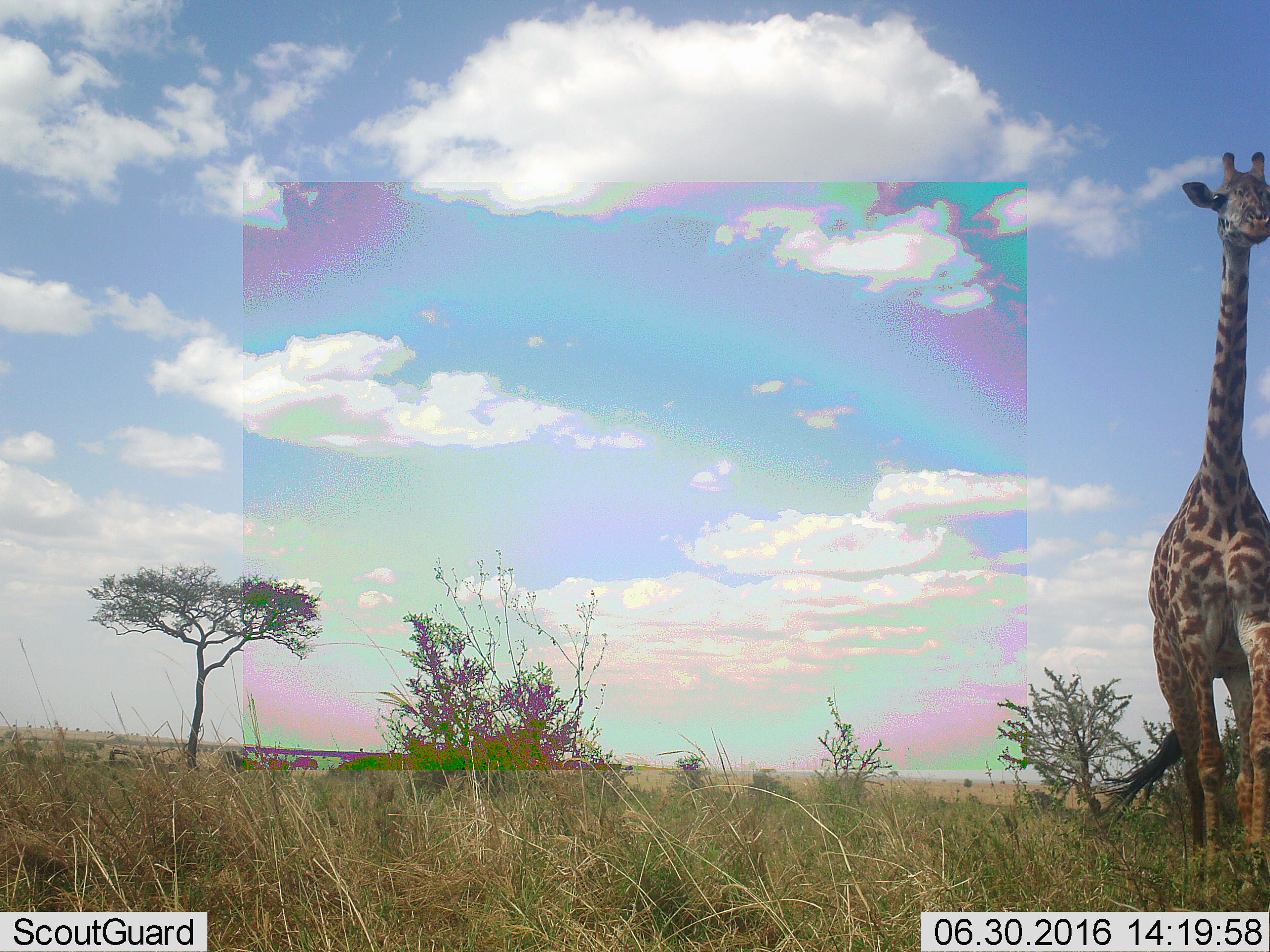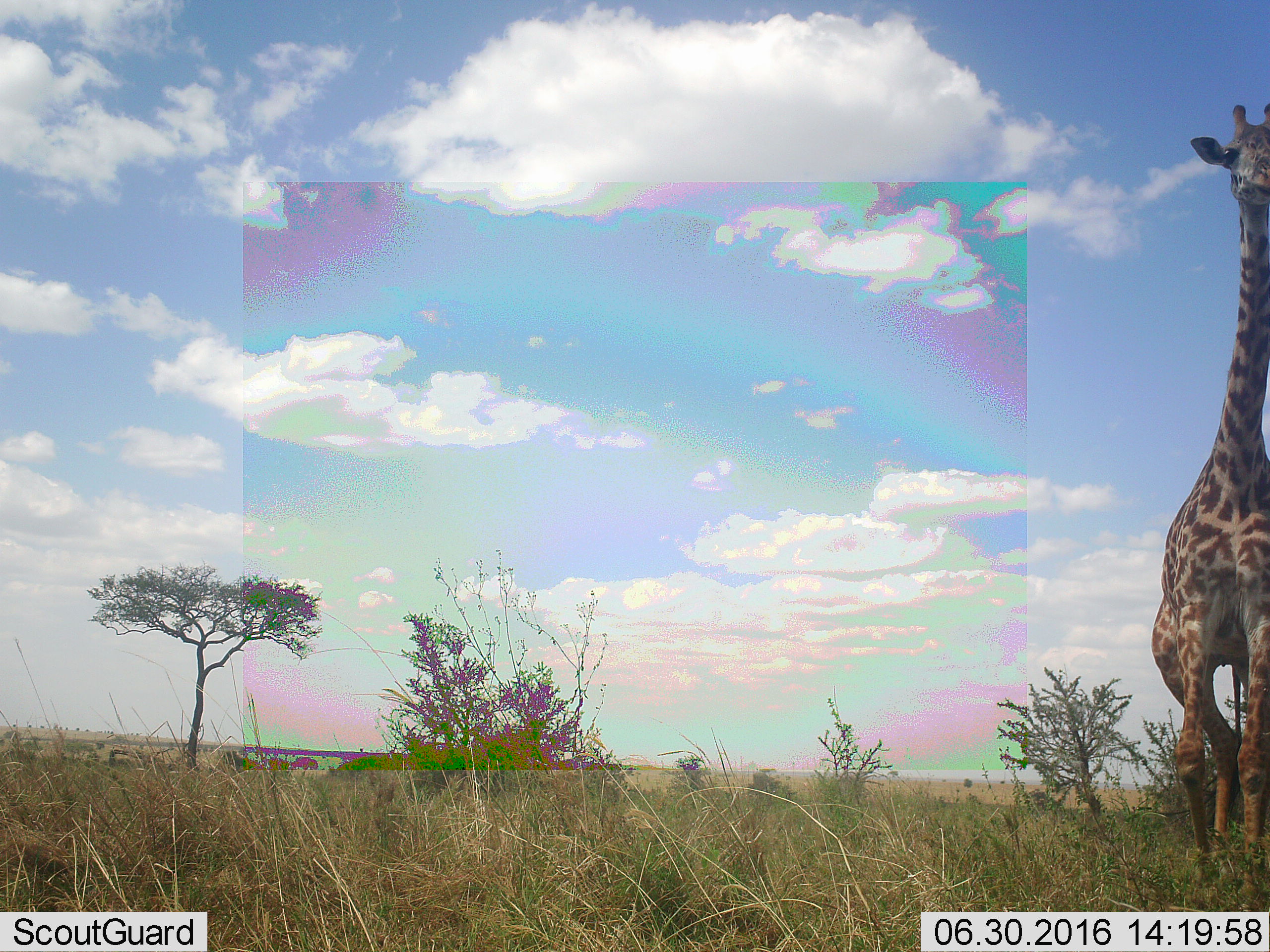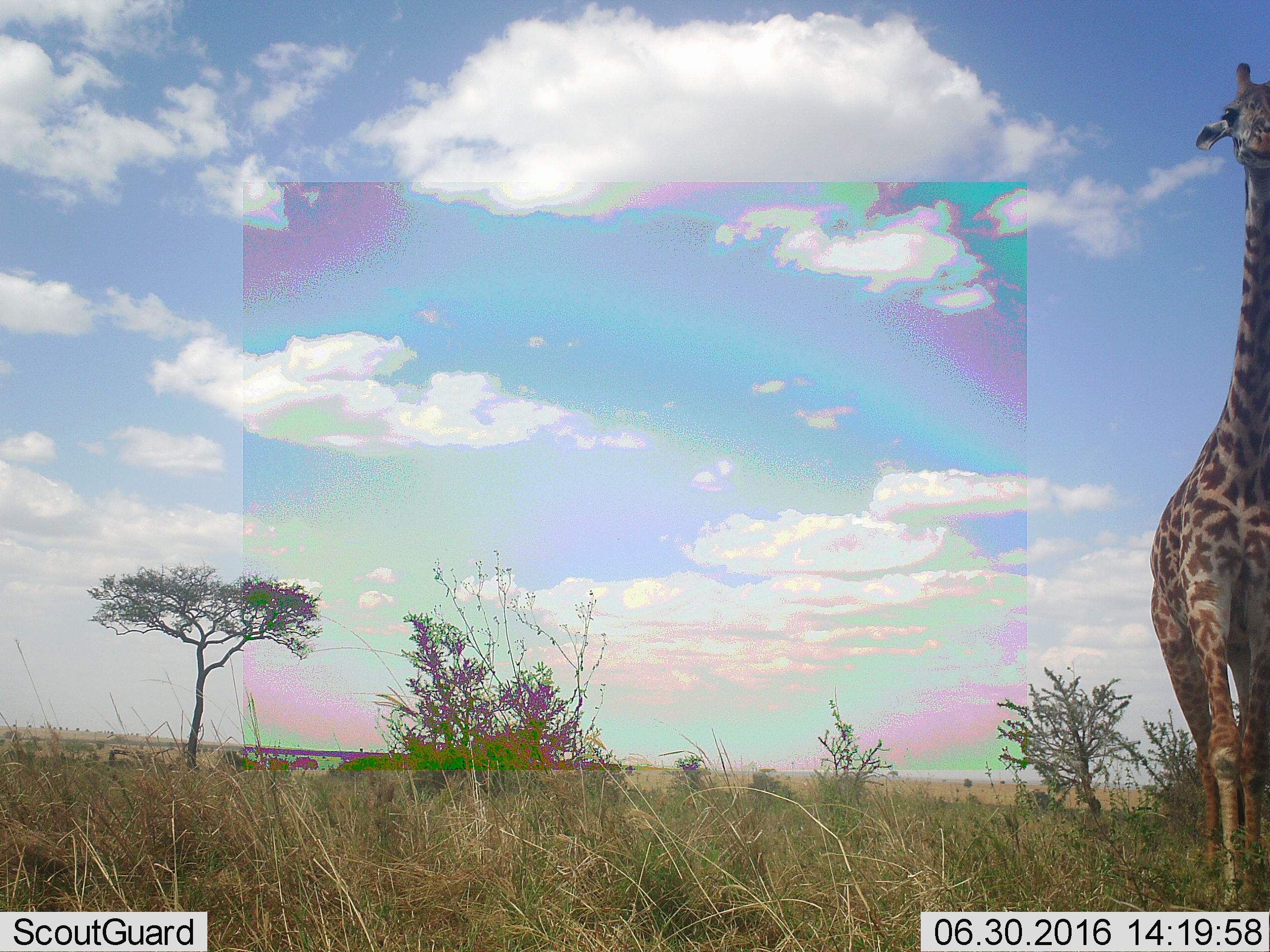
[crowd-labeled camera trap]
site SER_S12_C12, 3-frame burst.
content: unidentified animal